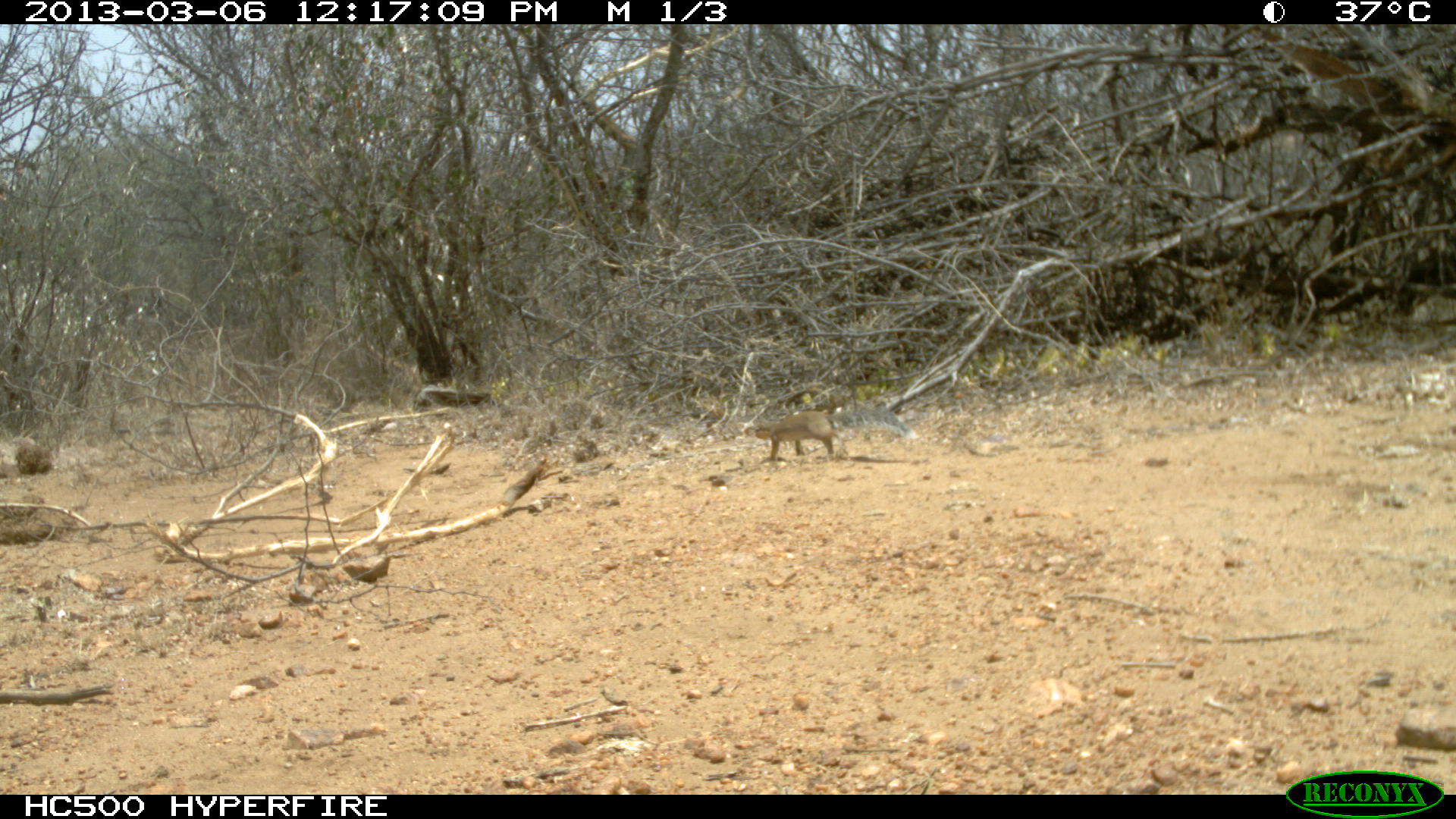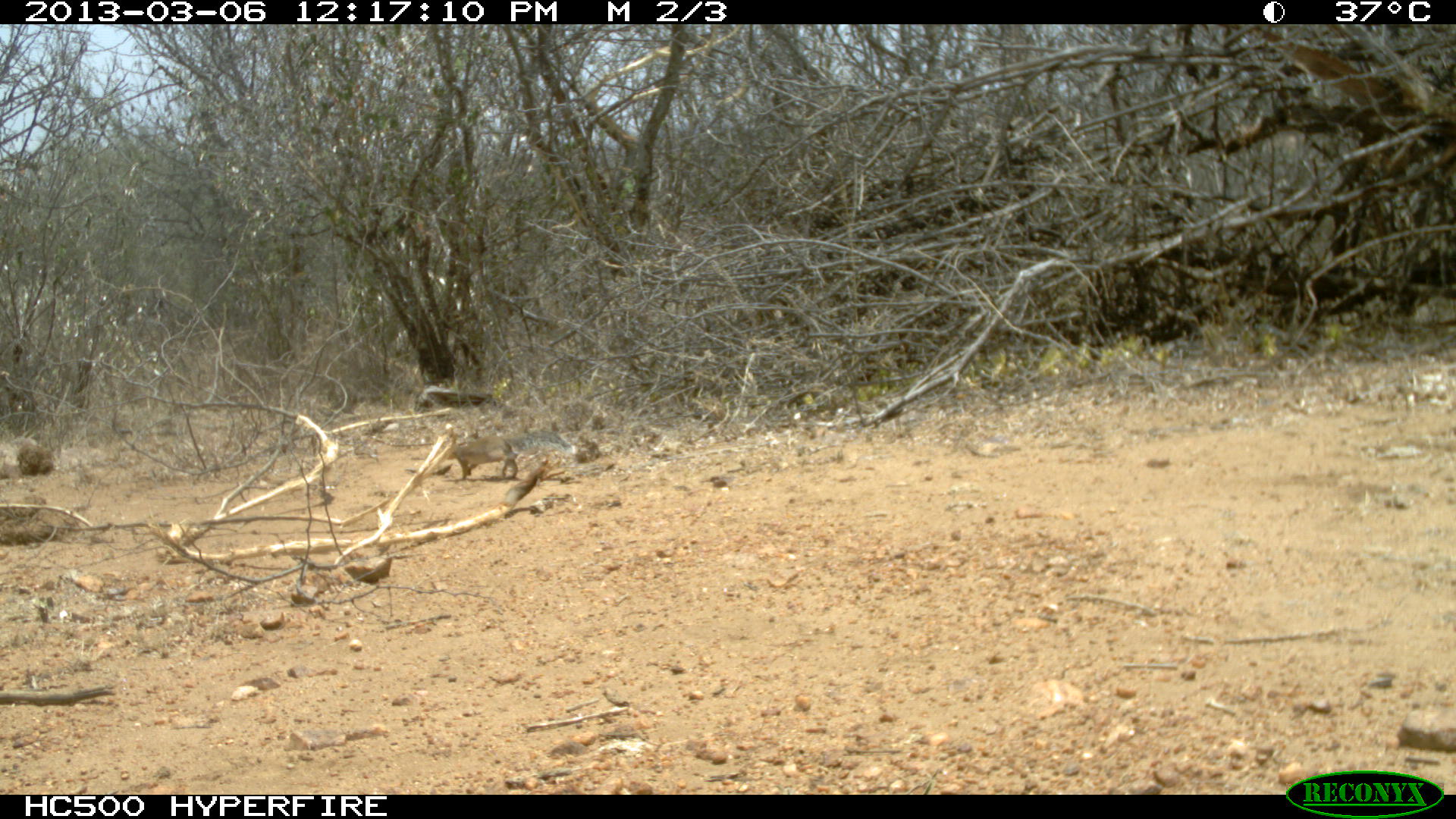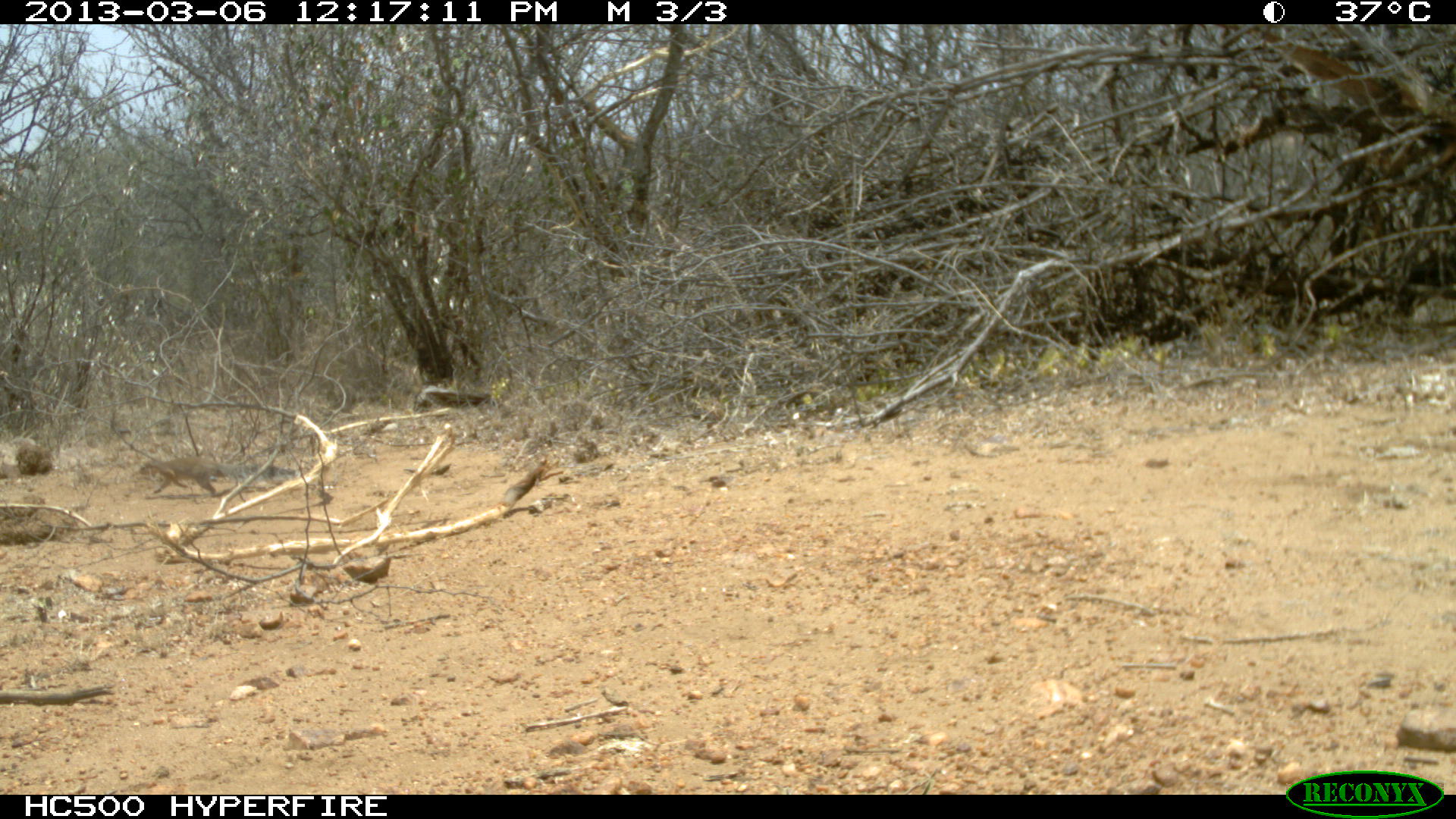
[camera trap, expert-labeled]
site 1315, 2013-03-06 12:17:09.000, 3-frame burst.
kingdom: Animalia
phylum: Chordata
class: Mammalia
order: Rodentia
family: Sciuridae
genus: Euxerus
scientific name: Euxerus erythropus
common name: striped ground squirrel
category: xerus erythropus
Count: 1.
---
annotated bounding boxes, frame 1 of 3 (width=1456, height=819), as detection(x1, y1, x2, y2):
xerus erythropus: detection(744, 407, 918, 463)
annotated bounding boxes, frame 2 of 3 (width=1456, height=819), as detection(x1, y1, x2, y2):
xerus erythropus: detection(445, 429, 576, 480)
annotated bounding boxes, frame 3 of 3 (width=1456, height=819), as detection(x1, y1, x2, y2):
xerus erythropus: detection(137, 452, 297, 495)